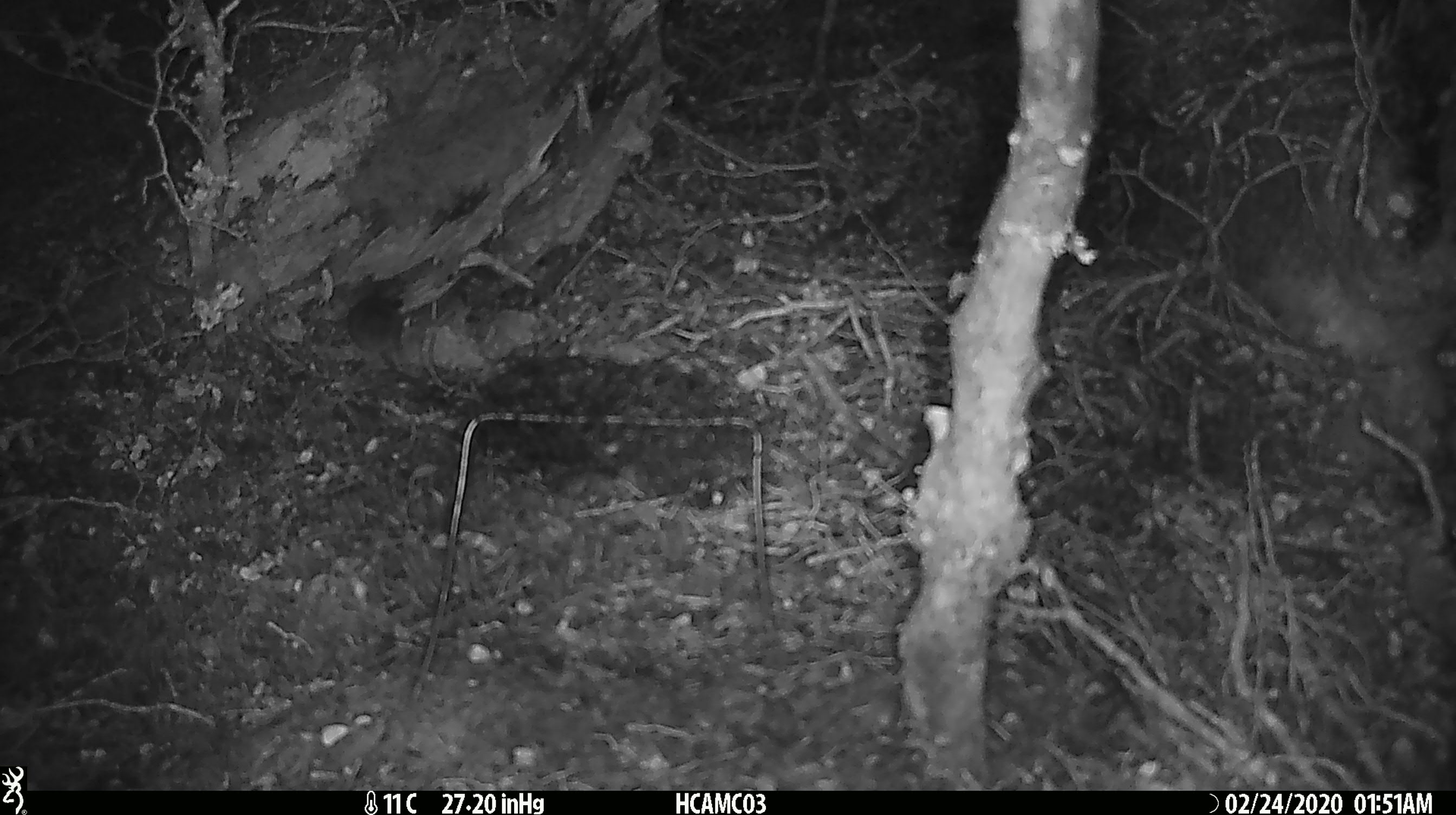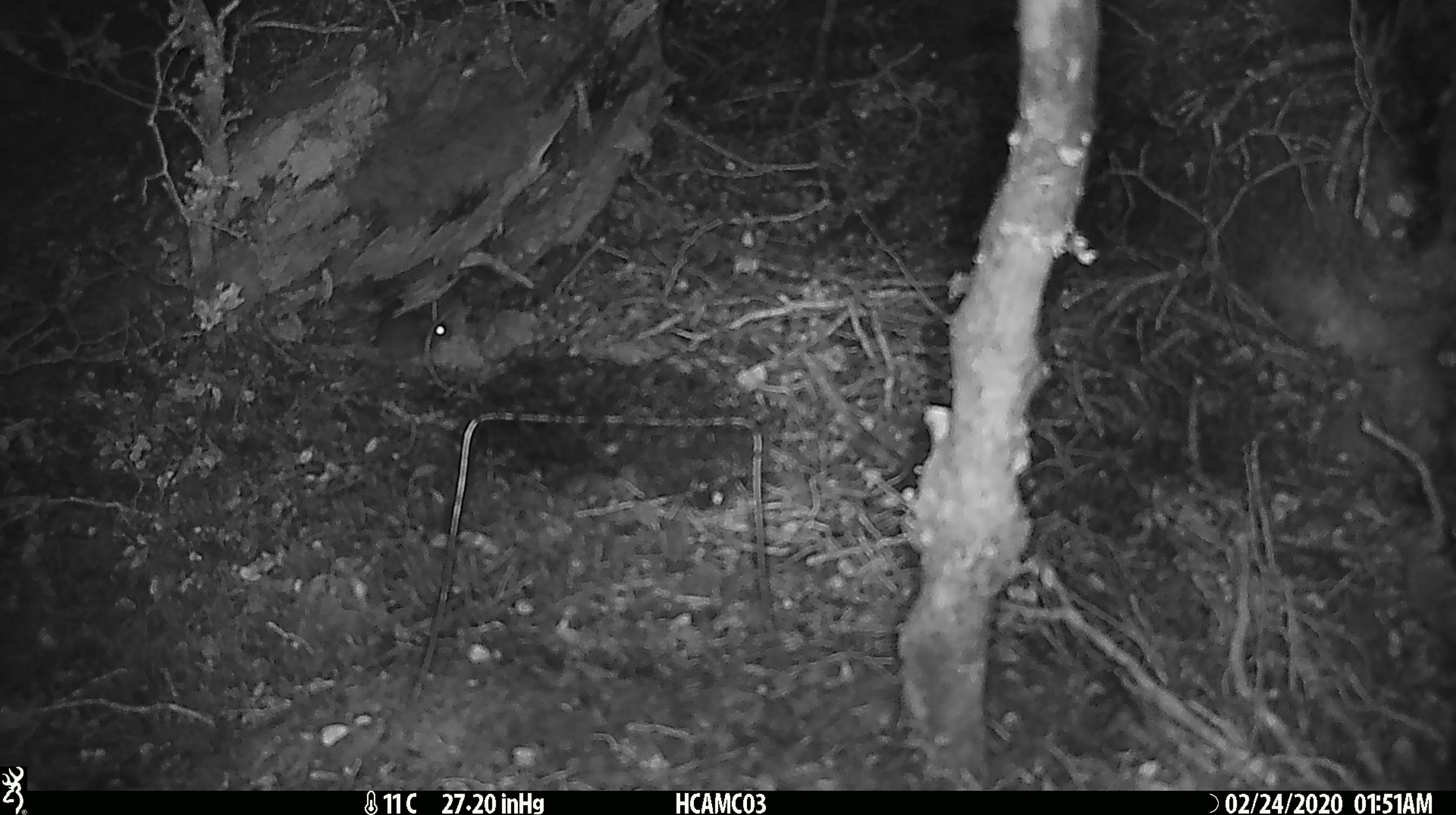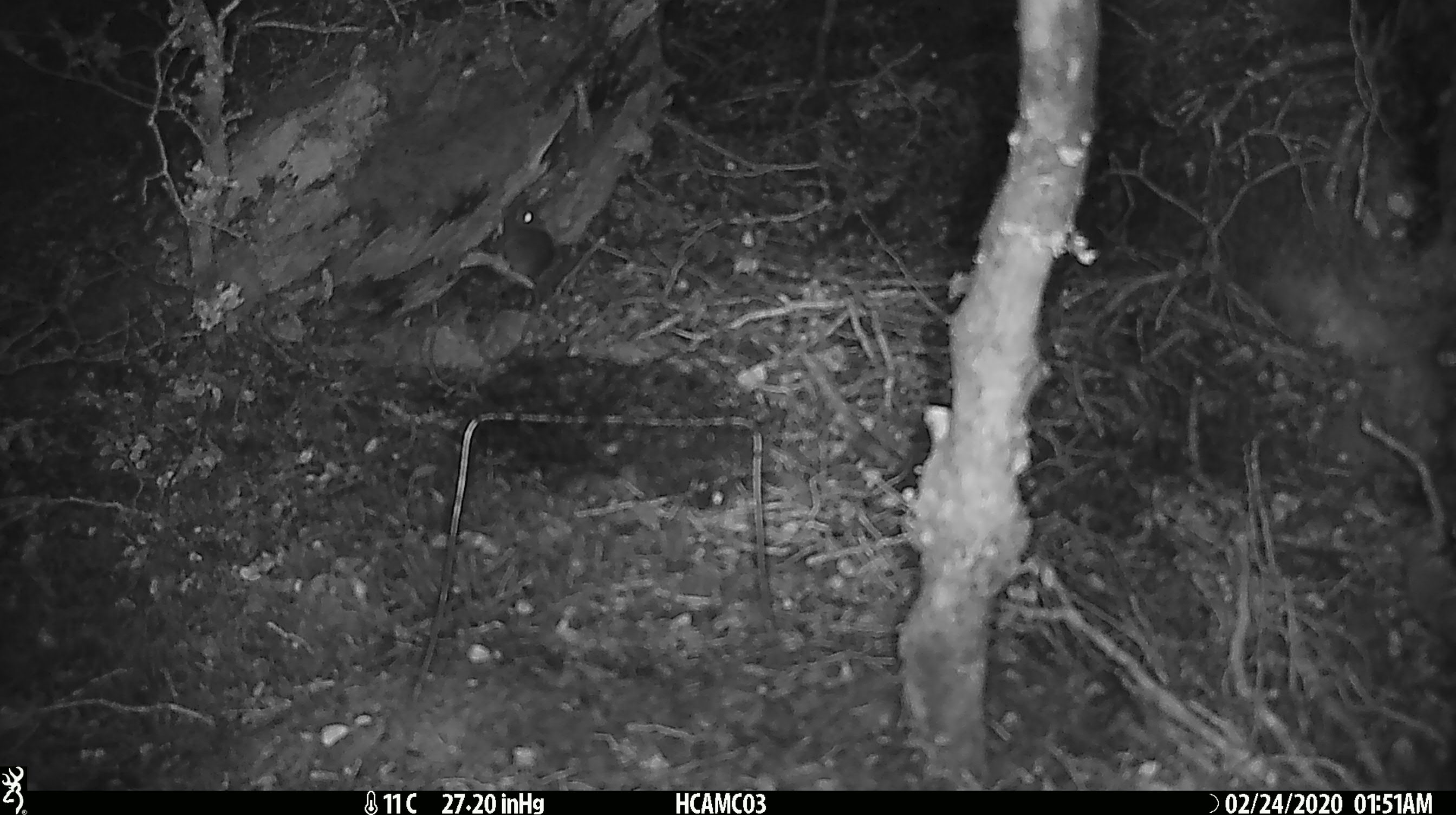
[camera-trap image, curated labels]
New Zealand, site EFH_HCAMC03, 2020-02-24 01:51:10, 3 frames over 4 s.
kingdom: Animalia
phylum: Chordata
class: Mammalia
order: Rodentia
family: Muridae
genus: Mus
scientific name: Mus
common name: mouse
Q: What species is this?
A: Mouse (Mus).